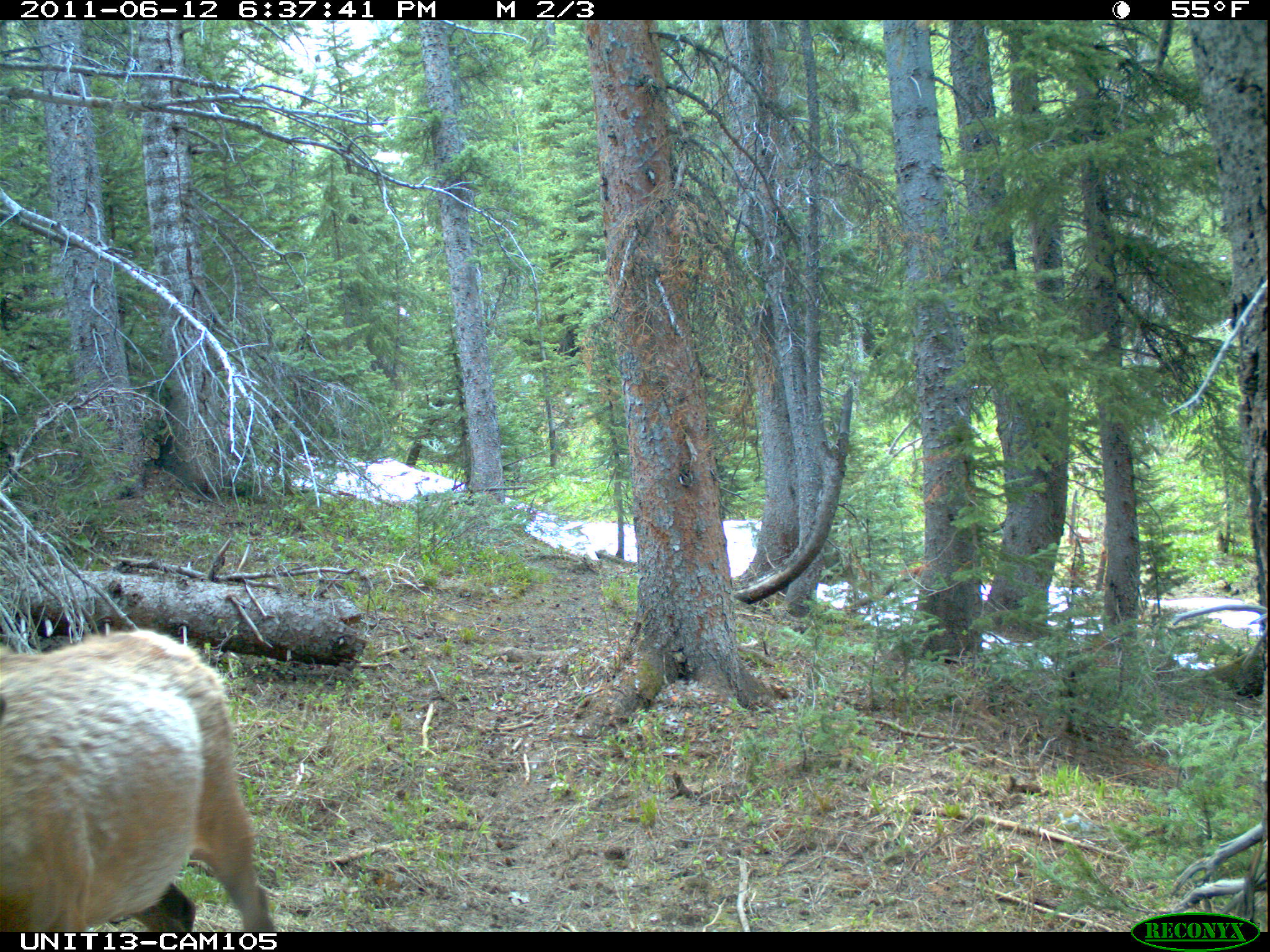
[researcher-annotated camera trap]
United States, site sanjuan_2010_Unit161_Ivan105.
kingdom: Animalia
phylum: Chordata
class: Mammalia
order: Artiodactyla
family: Cervidae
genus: Cervus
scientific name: Cervus elaphus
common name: red deer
Cervus elaphus (red deer).